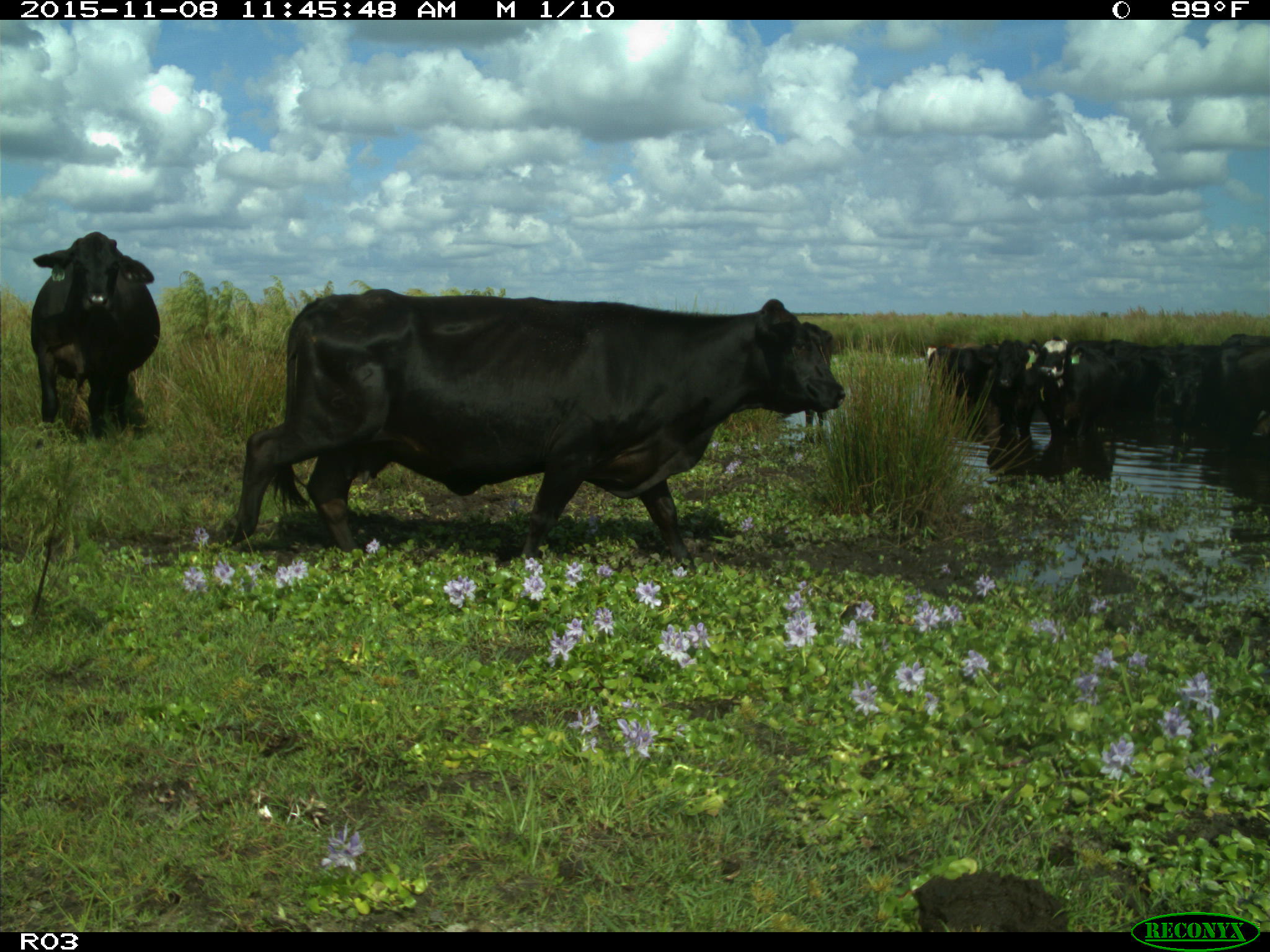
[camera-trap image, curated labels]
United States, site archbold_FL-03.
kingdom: Animalia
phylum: Chordata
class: Mammalia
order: Artiodactyla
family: Bovidae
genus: Bos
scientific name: Bos taurus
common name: domestic cow